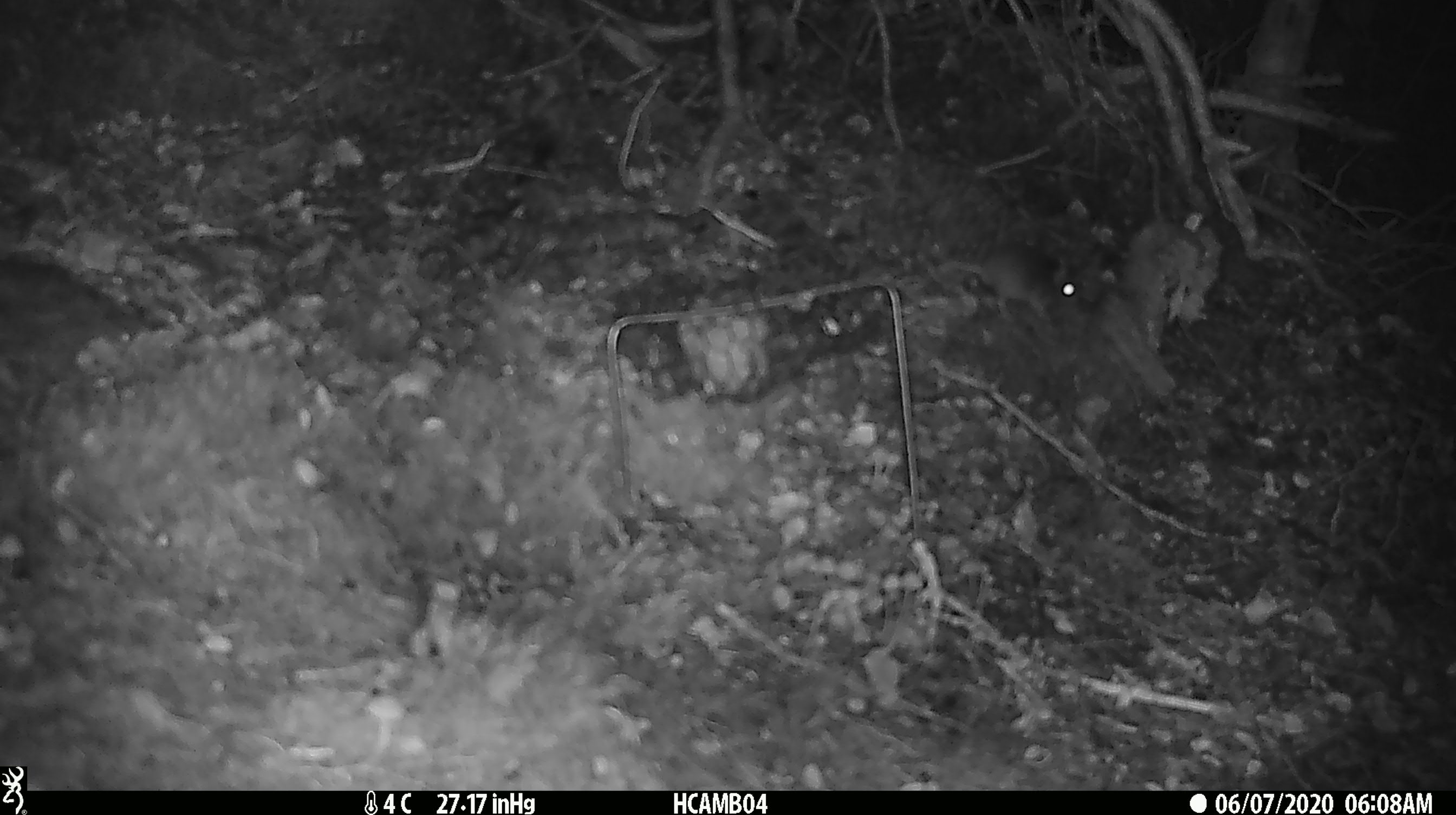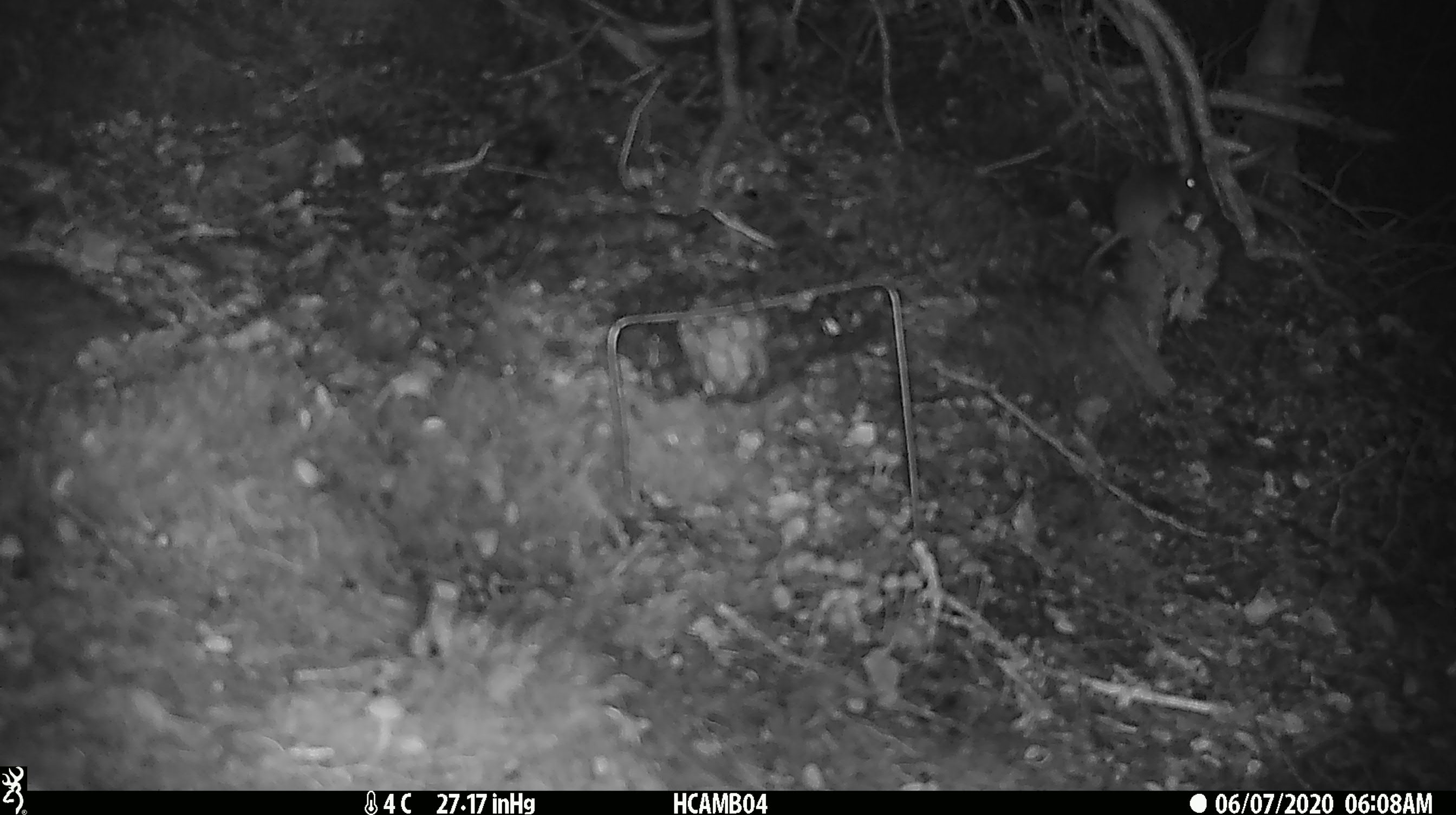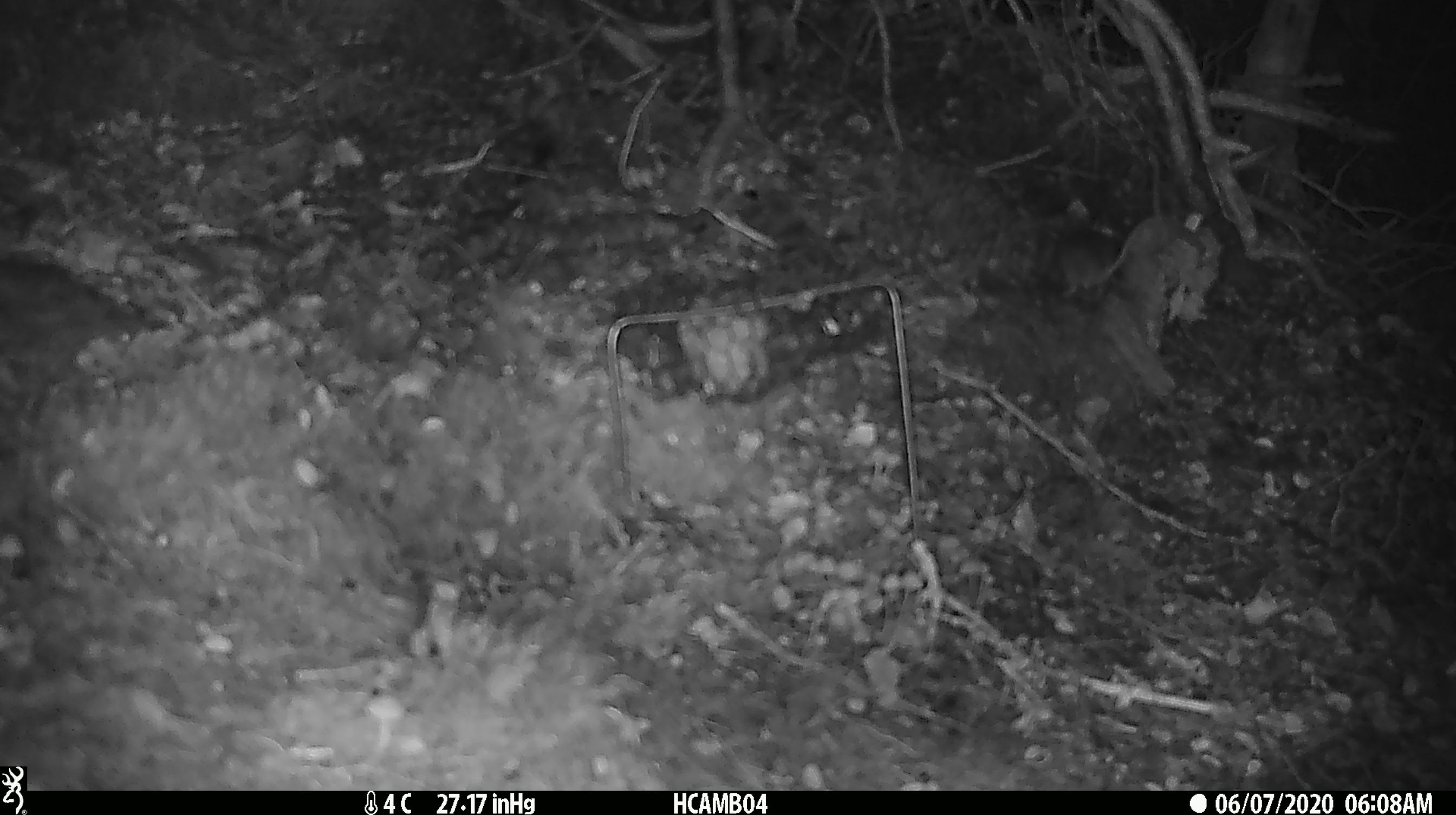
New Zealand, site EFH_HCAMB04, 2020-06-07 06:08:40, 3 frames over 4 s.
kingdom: Animalia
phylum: Chordata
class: Mammalia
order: Rodentia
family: Muridae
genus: Mus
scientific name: Mus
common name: mouse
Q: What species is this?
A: Mouse (Mus).